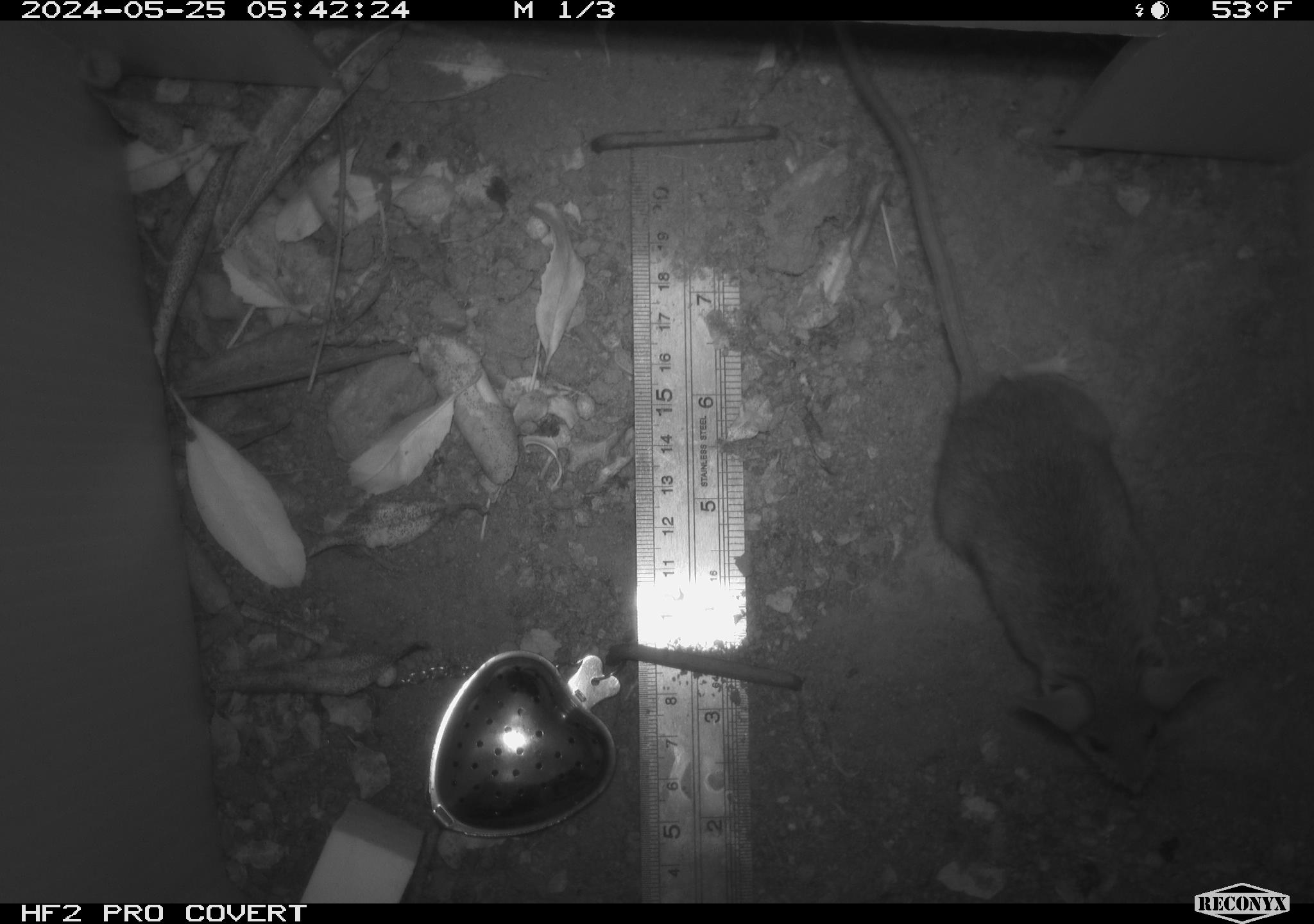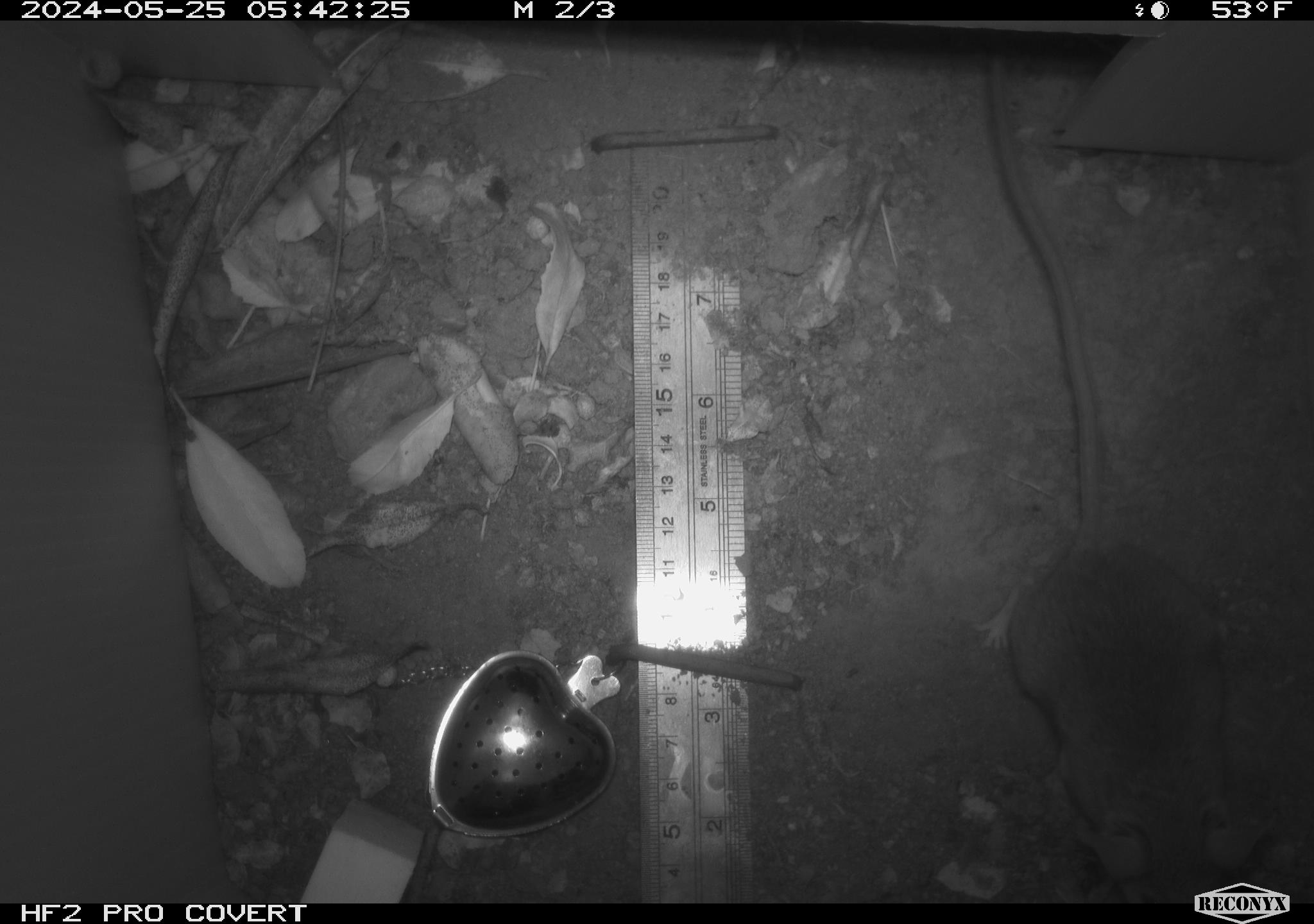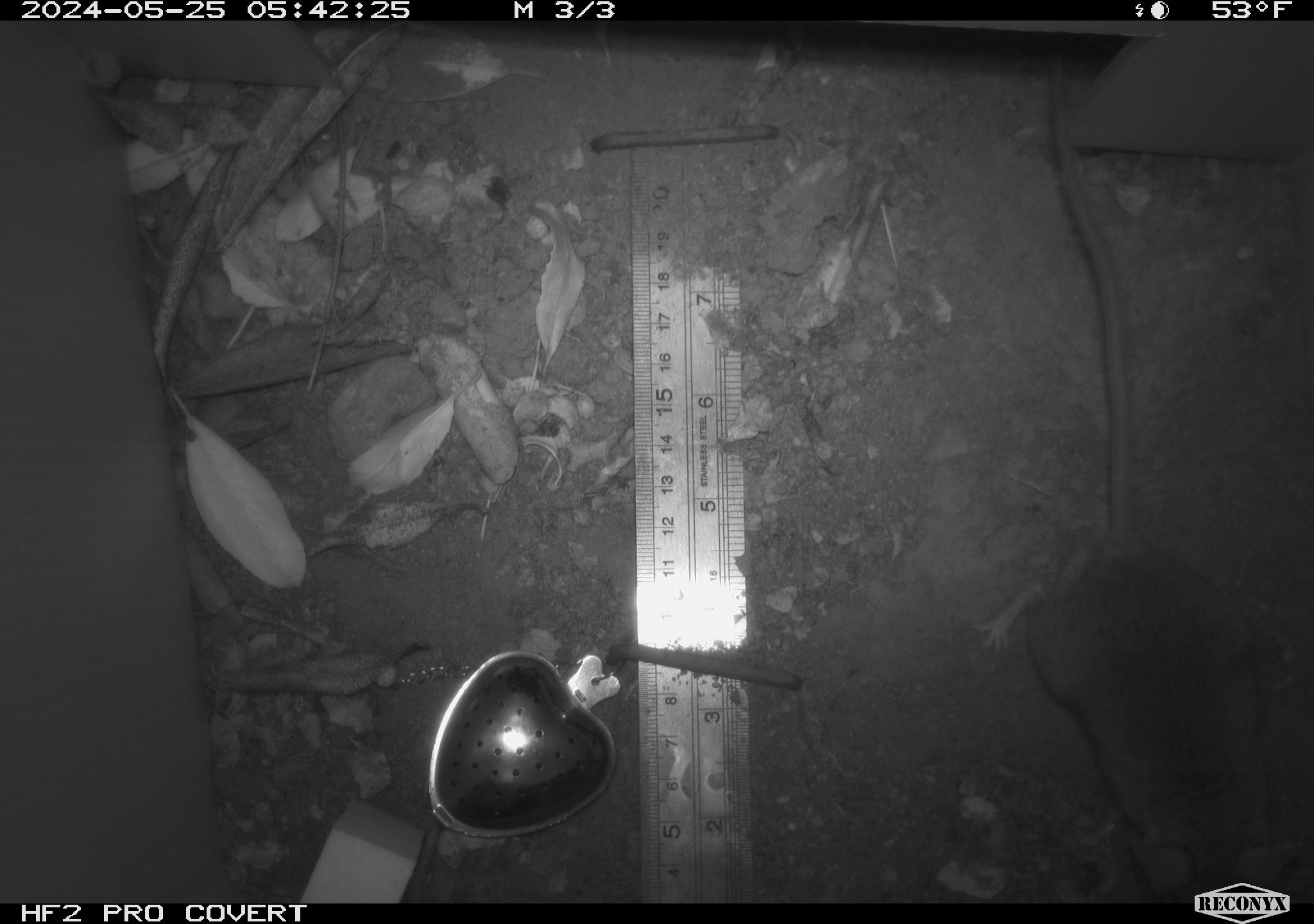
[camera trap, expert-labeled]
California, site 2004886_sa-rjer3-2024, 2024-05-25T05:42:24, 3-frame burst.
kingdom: Animalia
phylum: Chordata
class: Mammalia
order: Rodentia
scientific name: Rodentia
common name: mouse species